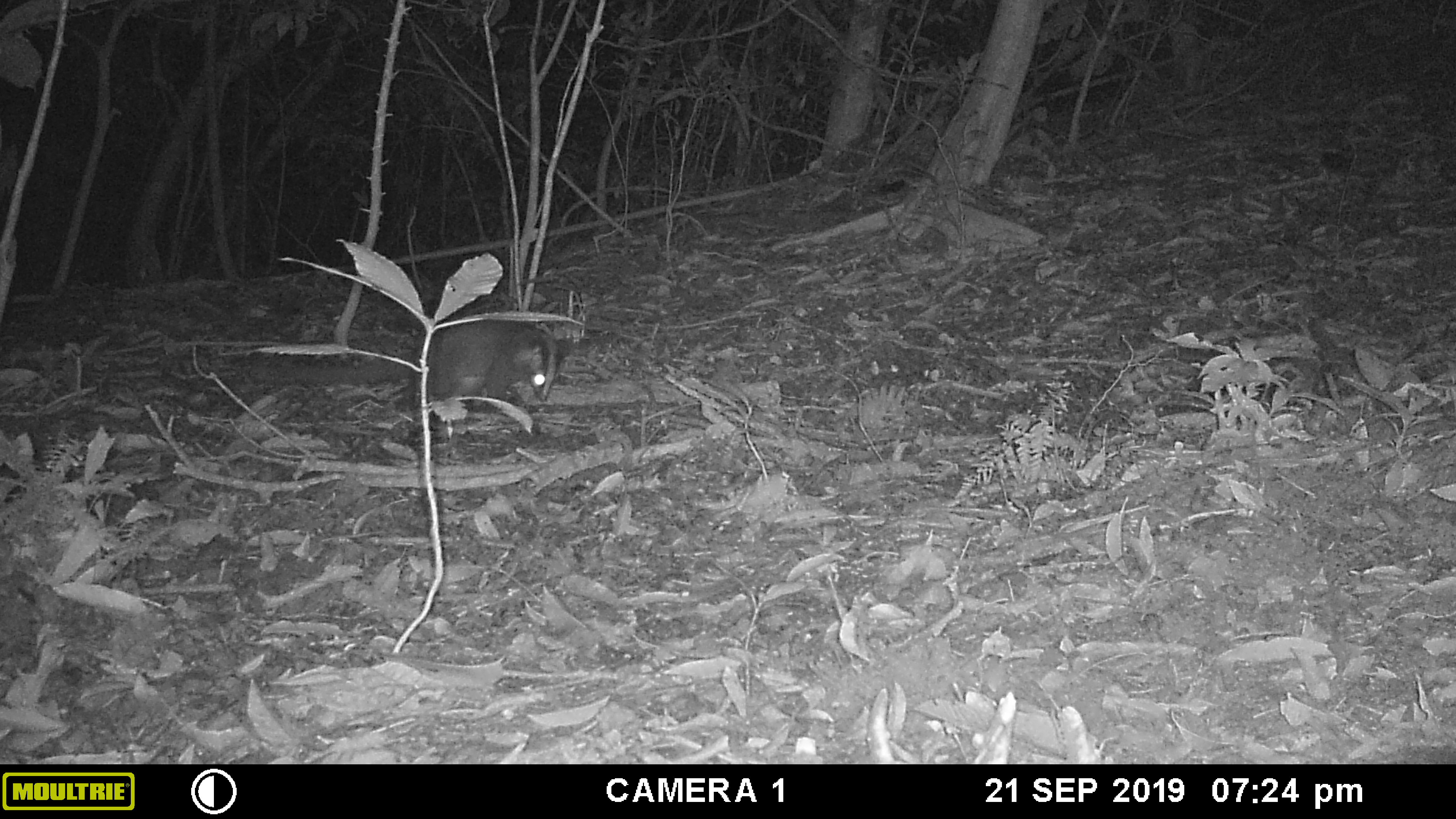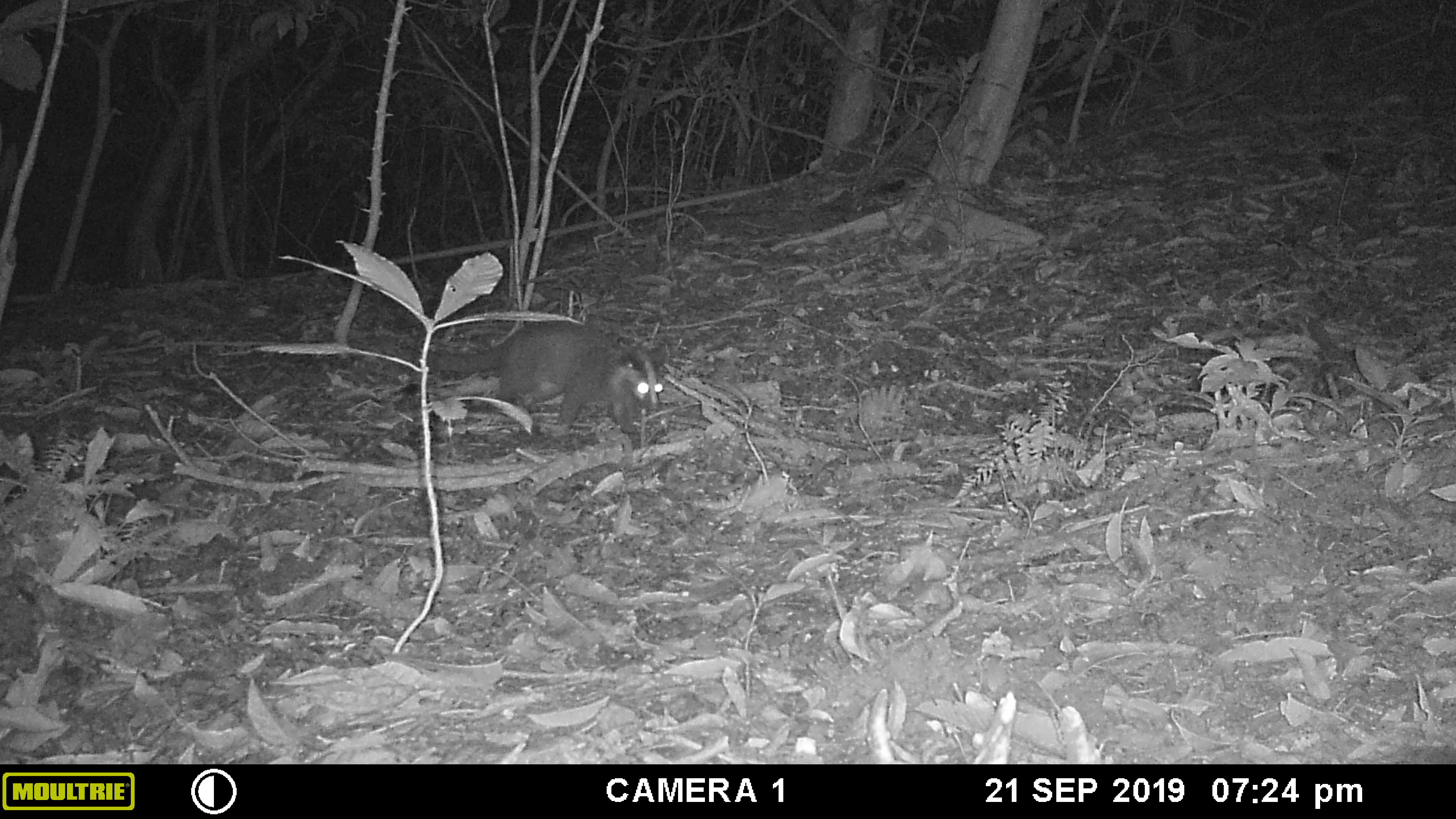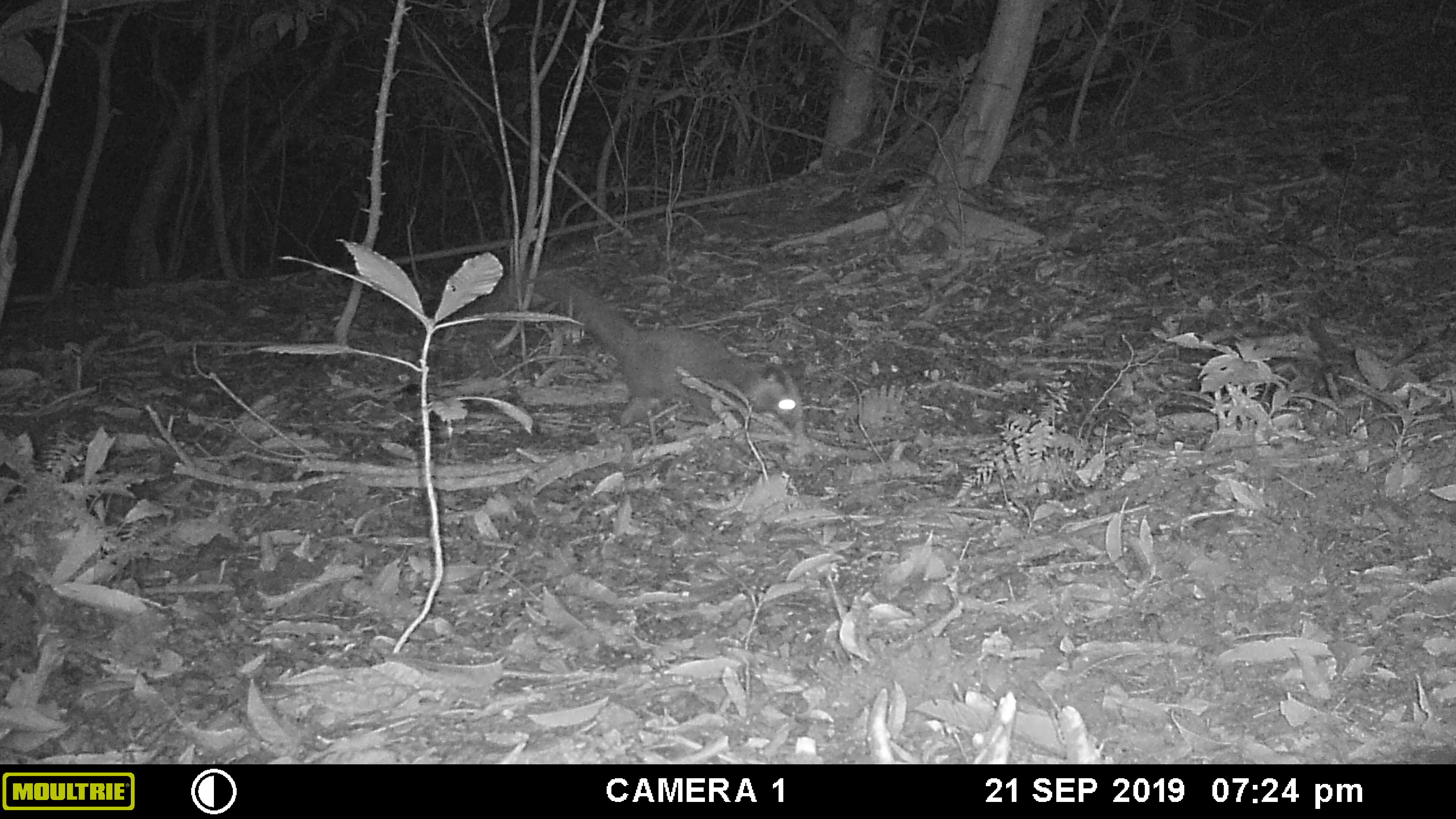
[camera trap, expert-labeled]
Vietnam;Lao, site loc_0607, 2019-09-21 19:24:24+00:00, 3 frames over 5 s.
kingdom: Animalia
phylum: Chordata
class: Mammalia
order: Carnivora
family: Viverridae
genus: Paguma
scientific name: Paguma larvata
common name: masked palm civet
Masked palm civet (Paguma larvata). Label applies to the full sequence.